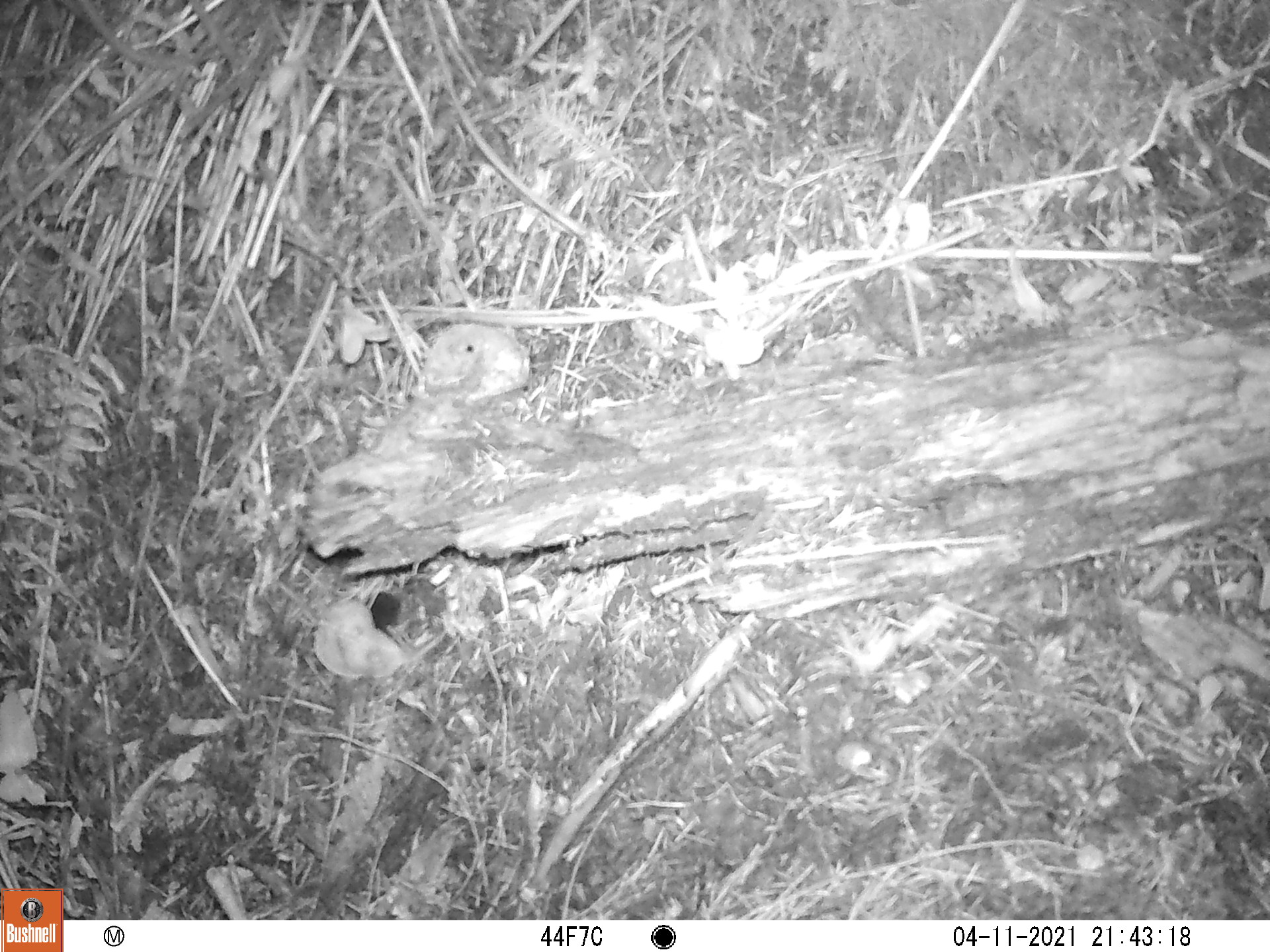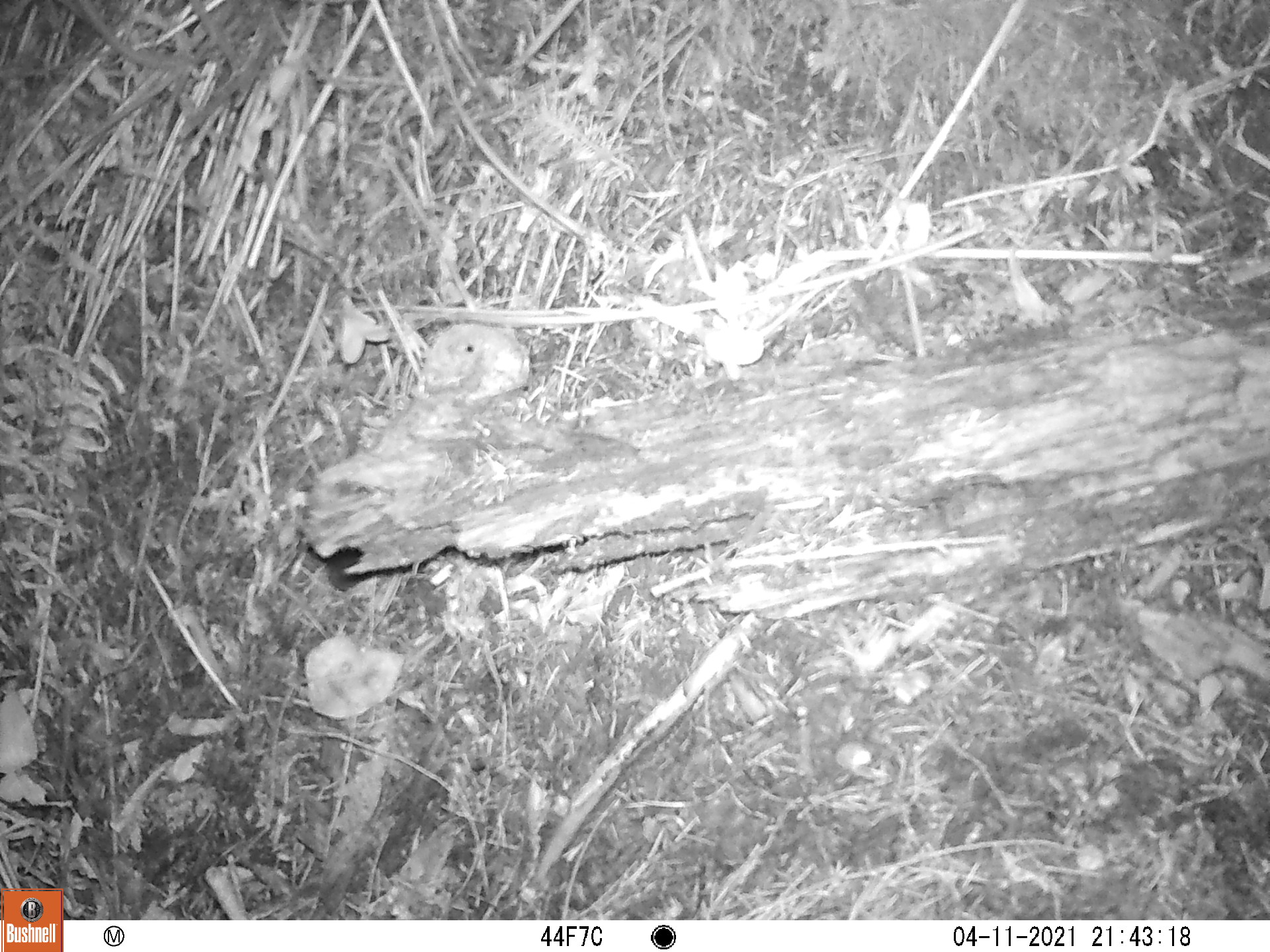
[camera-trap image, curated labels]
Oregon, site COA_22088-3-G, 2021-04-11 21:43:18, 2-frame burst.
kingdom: Animalia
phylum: Chordata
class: Mammalia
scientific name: Mammalia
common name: small mammal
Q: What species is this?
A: Small mammal (Mammalia).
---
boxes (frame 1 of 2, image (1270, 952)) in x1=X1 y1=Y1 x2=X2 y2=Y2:
small mammal: x1=329 y1=562 x2=473 y2=685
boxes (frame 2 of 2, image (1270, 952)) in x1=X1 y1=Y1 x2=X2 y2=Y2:
small mammal: x1=283 y1=529 x2=401 y2=657